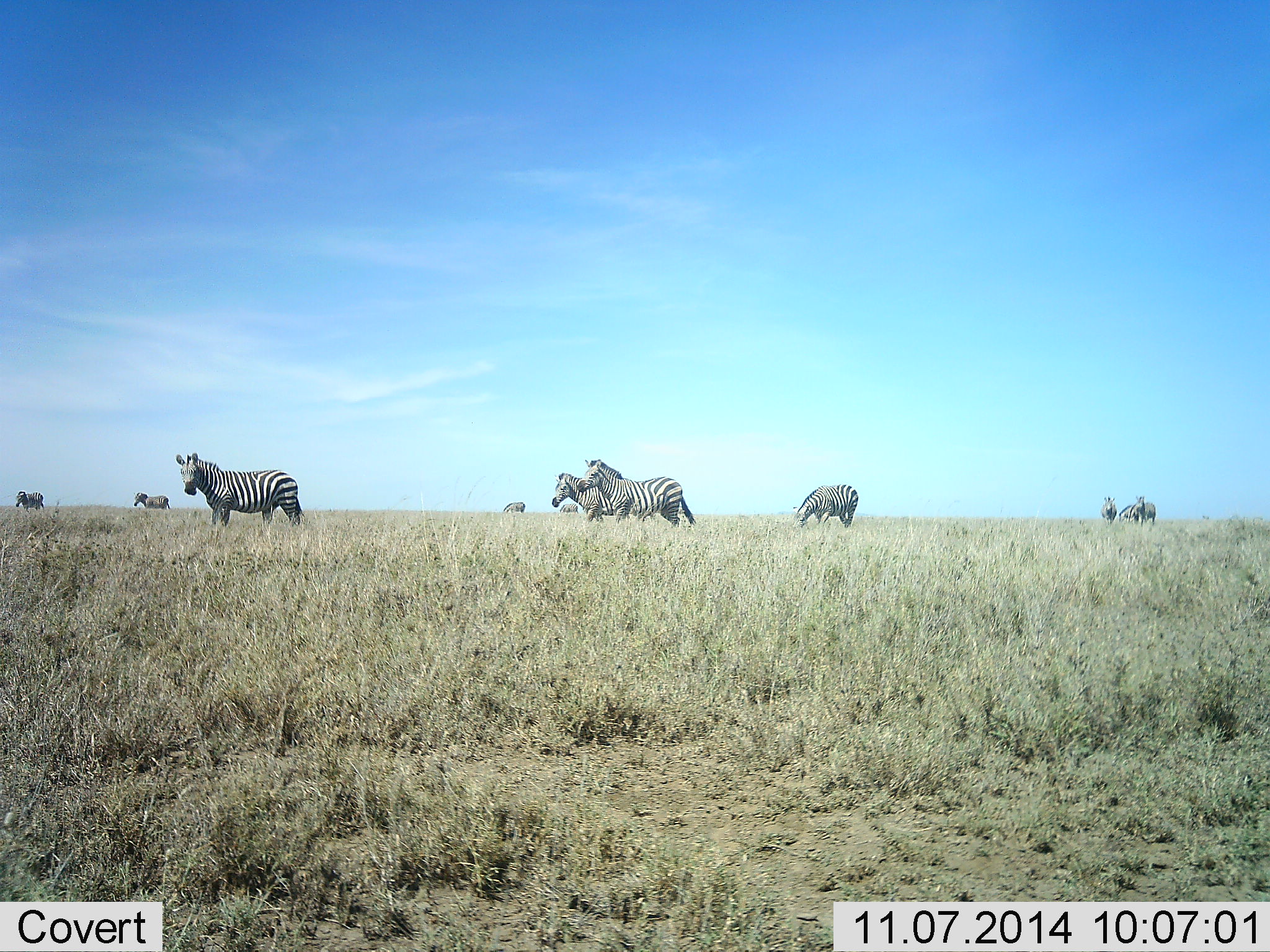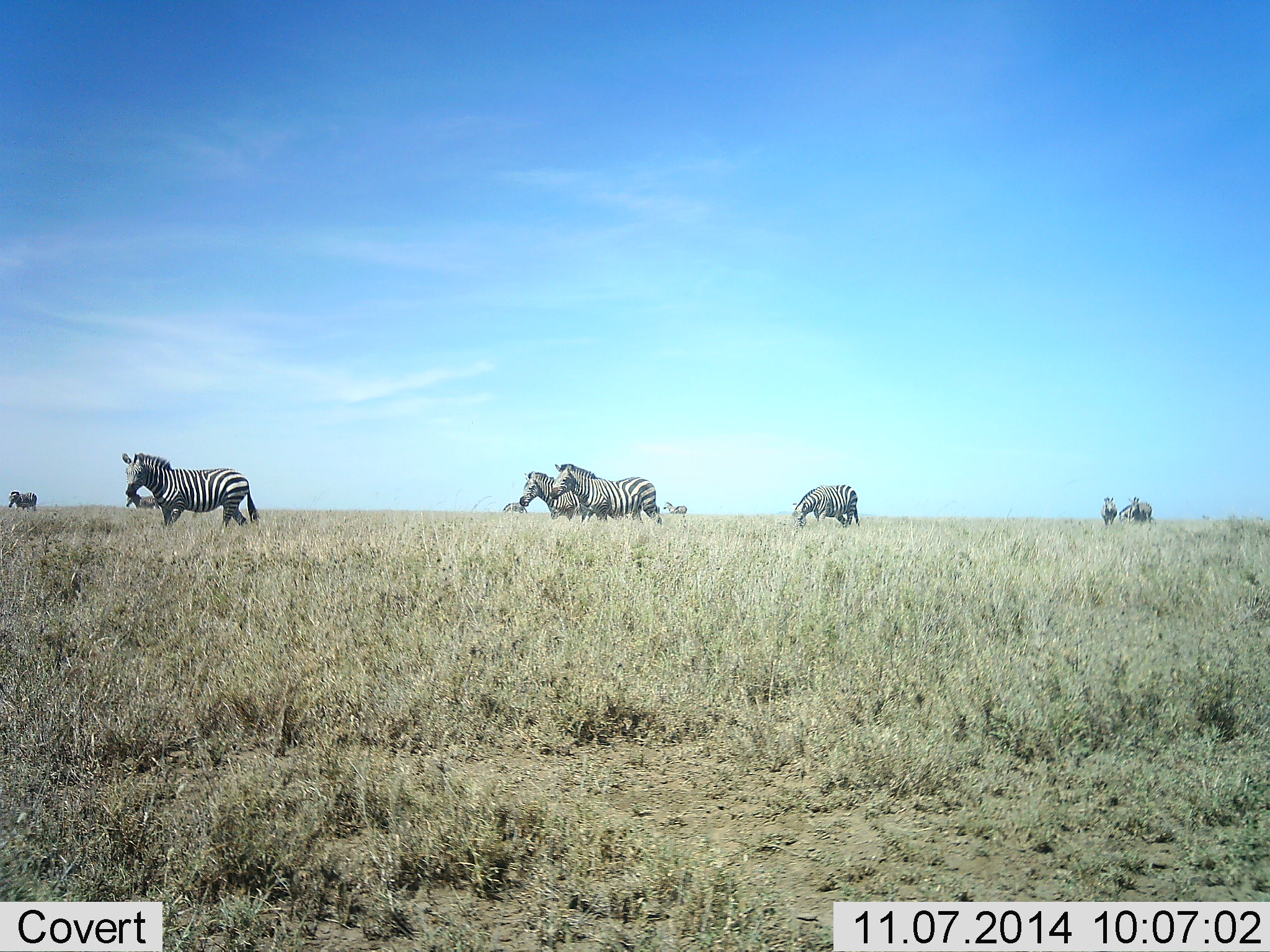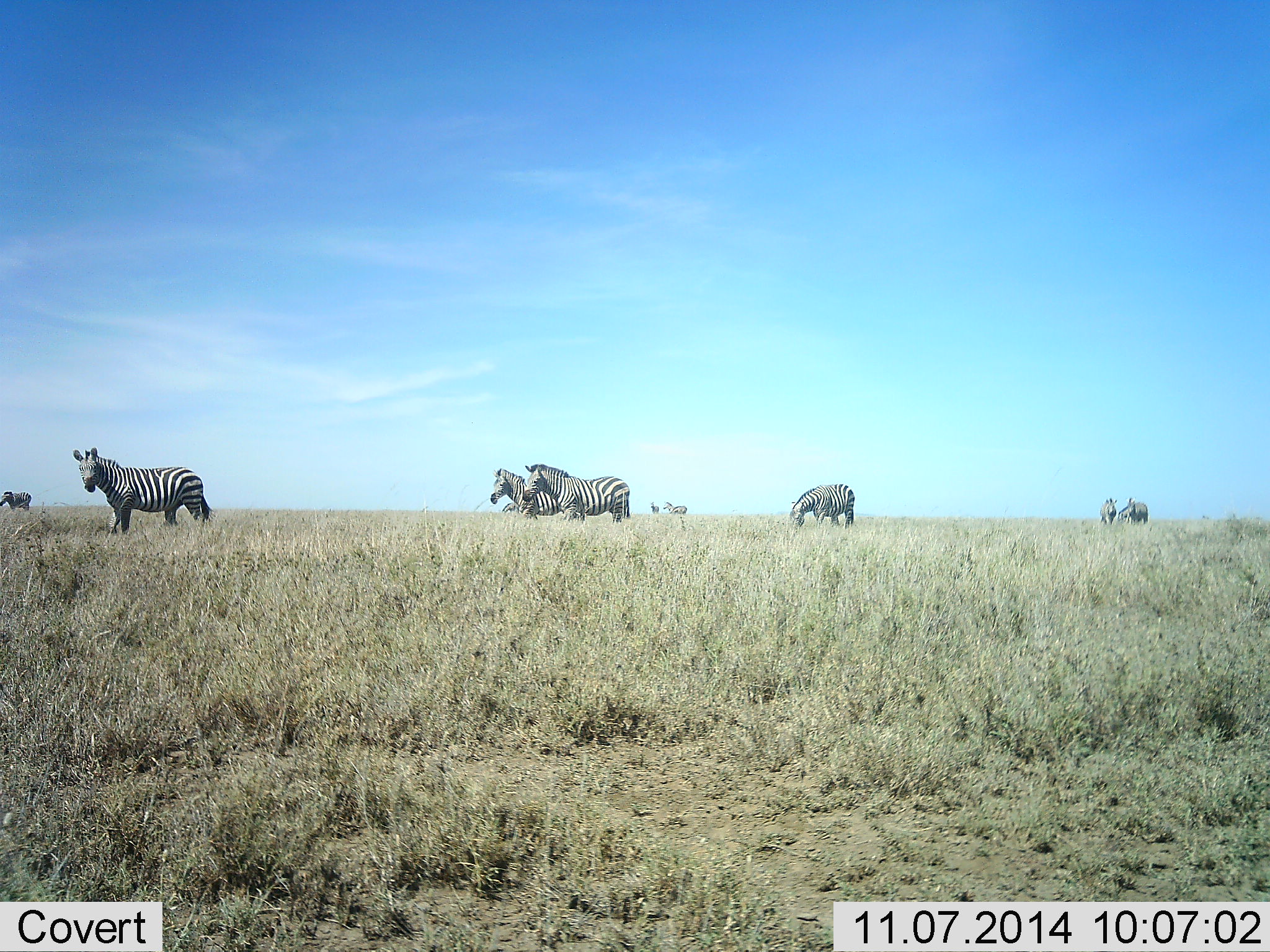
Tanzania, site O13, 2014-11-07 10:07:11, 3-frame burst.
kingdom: Animalia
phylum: Chordata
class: Mammalia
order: Perissodactyla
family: Equidae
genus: Equus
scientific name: Equus quagga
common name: plains zebra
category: zebra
Zebra (plains zebra) (Equus quagga), count 11-50. Behavior (volunteer vote fractions): standing 55%, resting 0%, moving 100%, interacting 0%. Young present (vote fraction): 0%. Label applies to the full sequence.